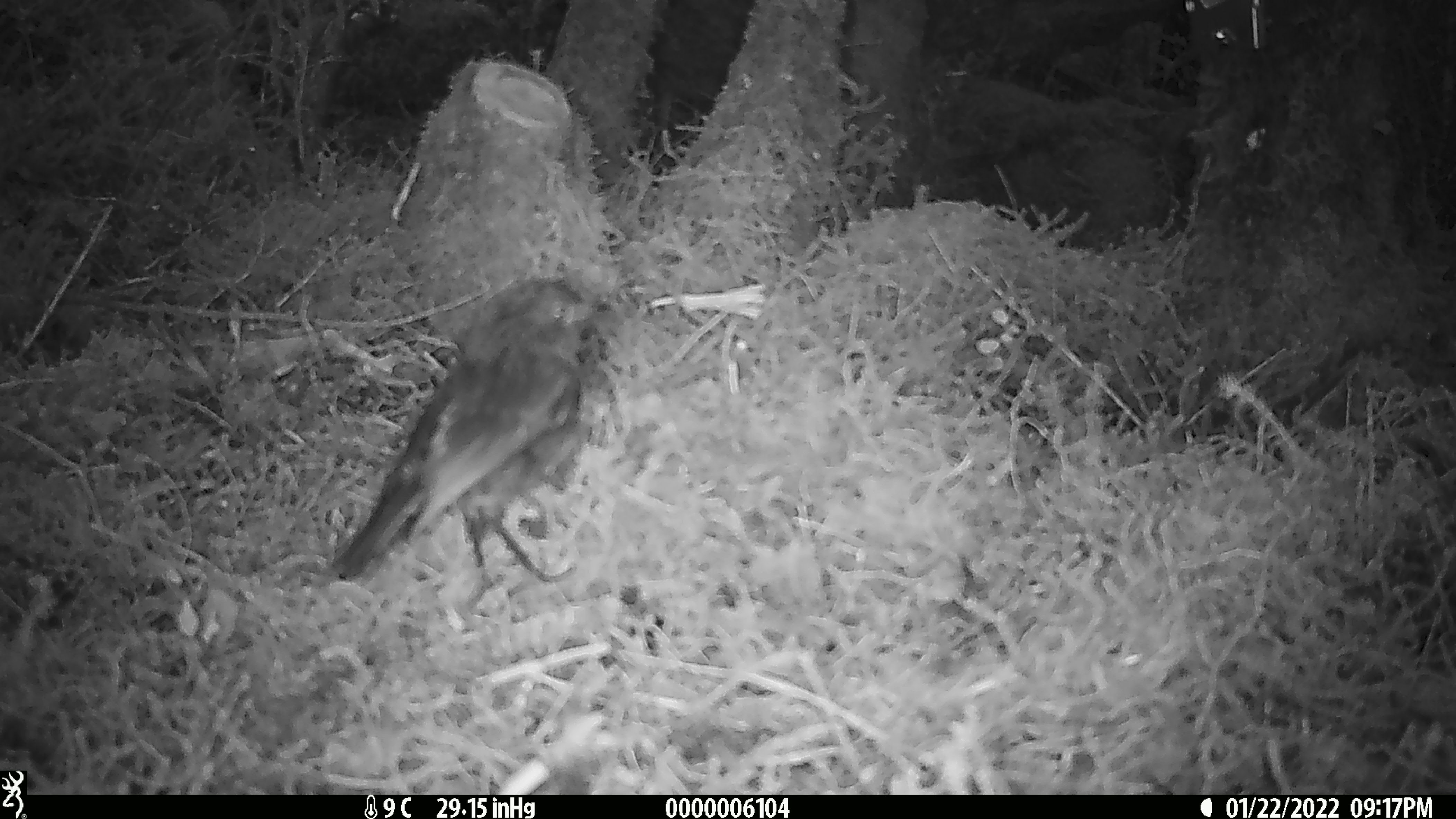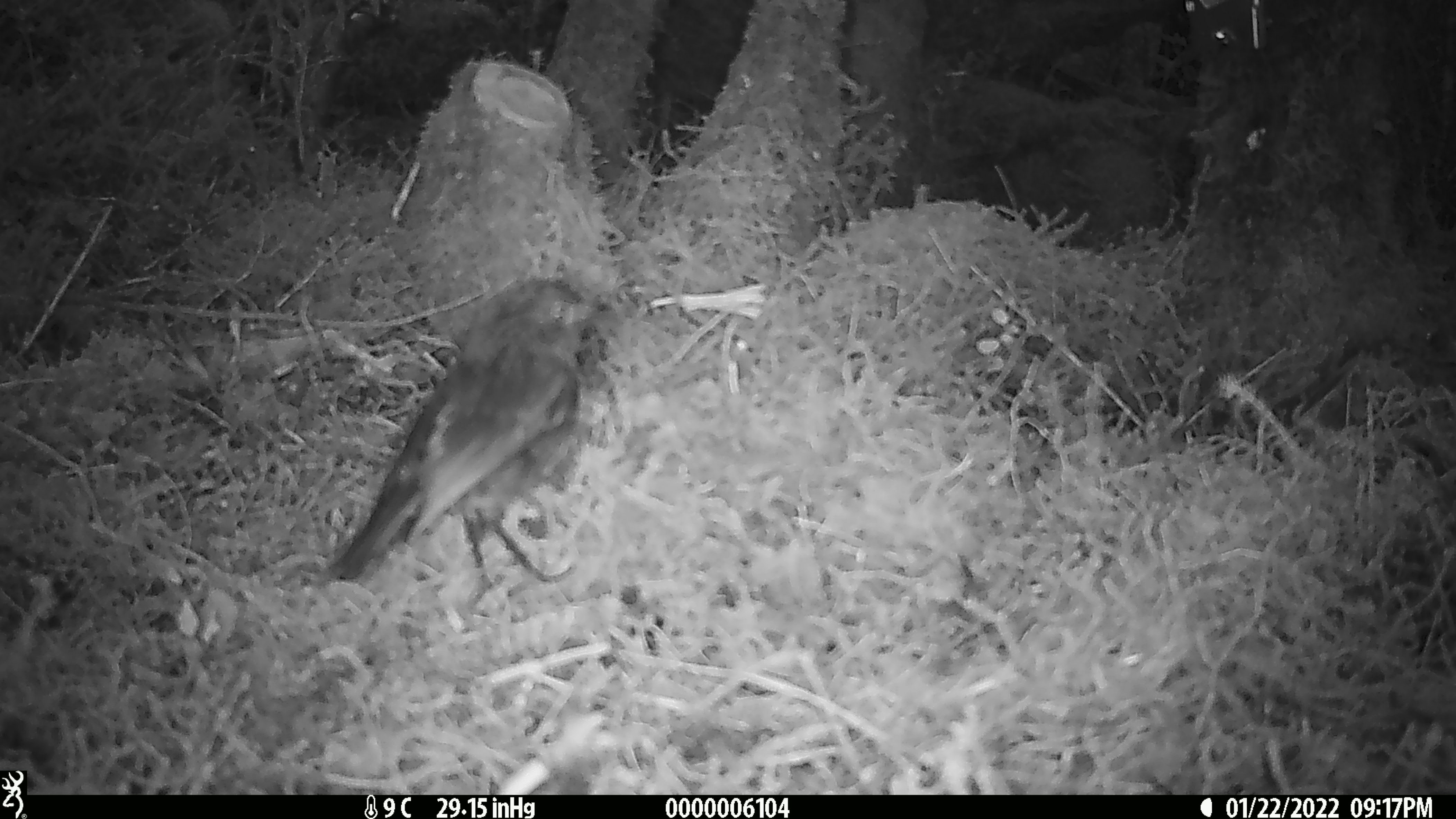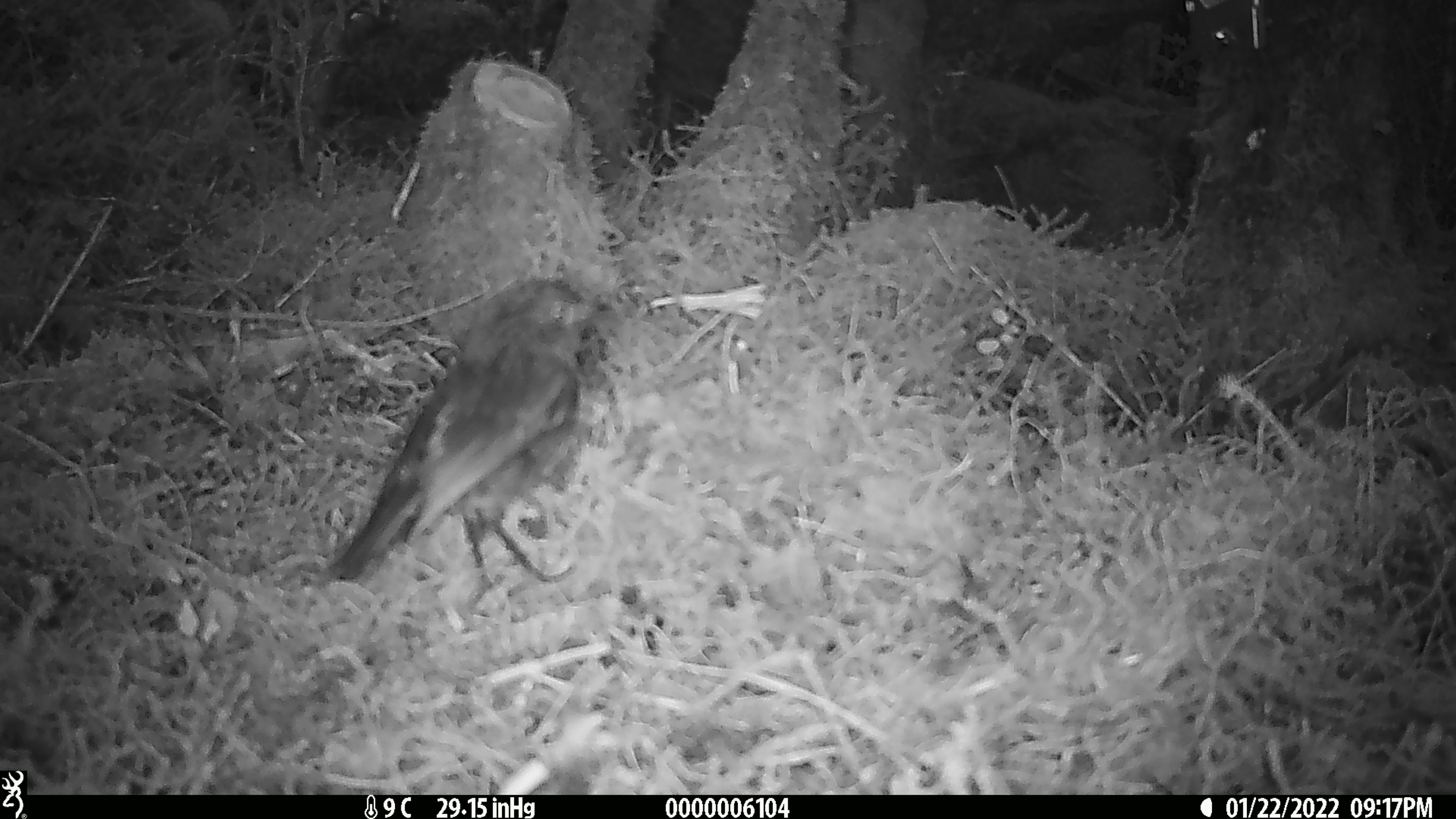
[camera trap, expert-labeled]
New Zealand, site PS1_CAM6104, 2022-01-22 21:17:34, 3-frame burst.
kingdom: Animalia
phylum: Chordata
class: Aves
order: Passeriformes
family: Petroicidae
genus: Petroica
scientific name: Petroica australis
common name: new zealand robin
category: robin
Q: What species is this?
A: Robin (new zealand robin) (Petroica australis).